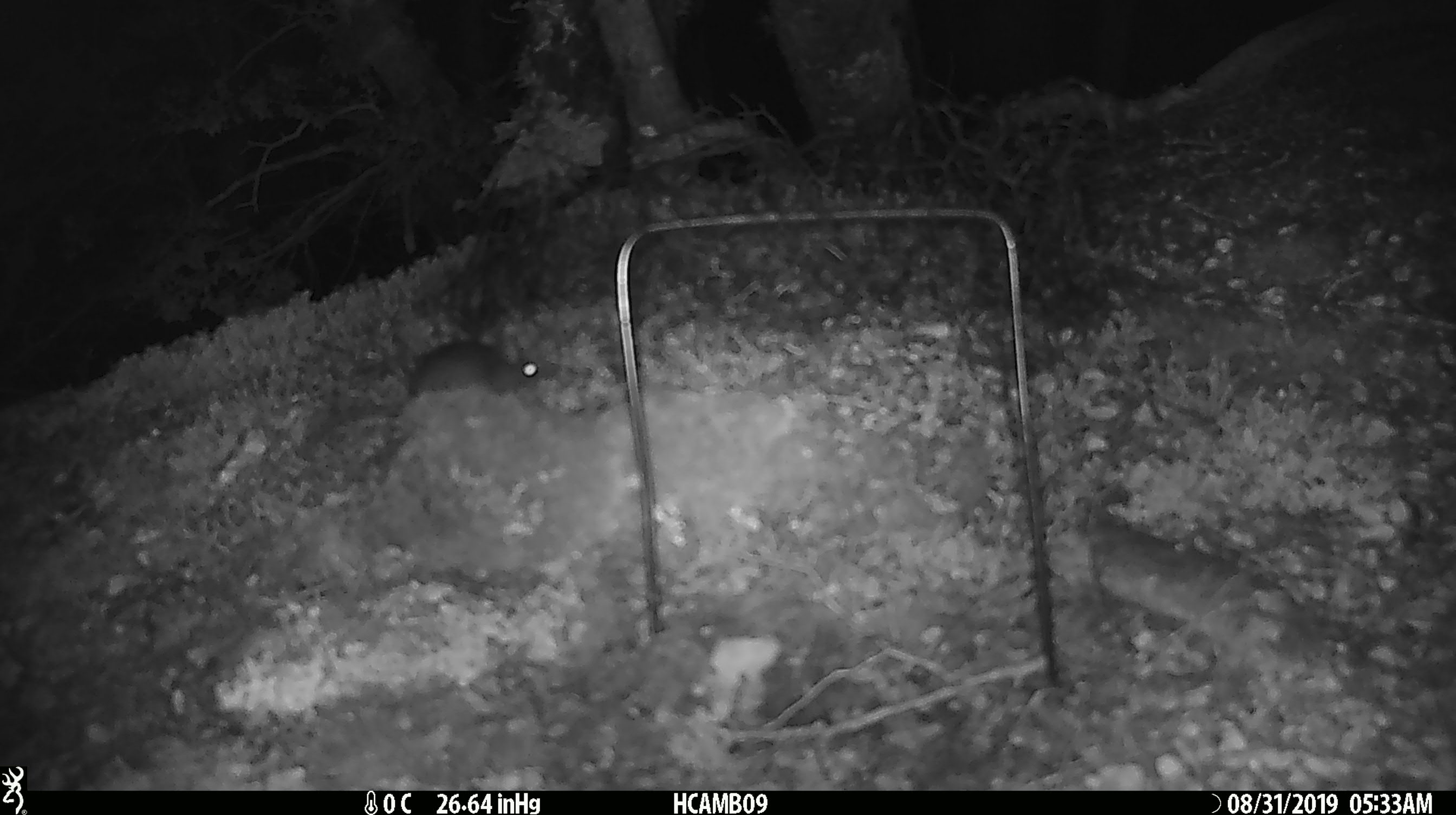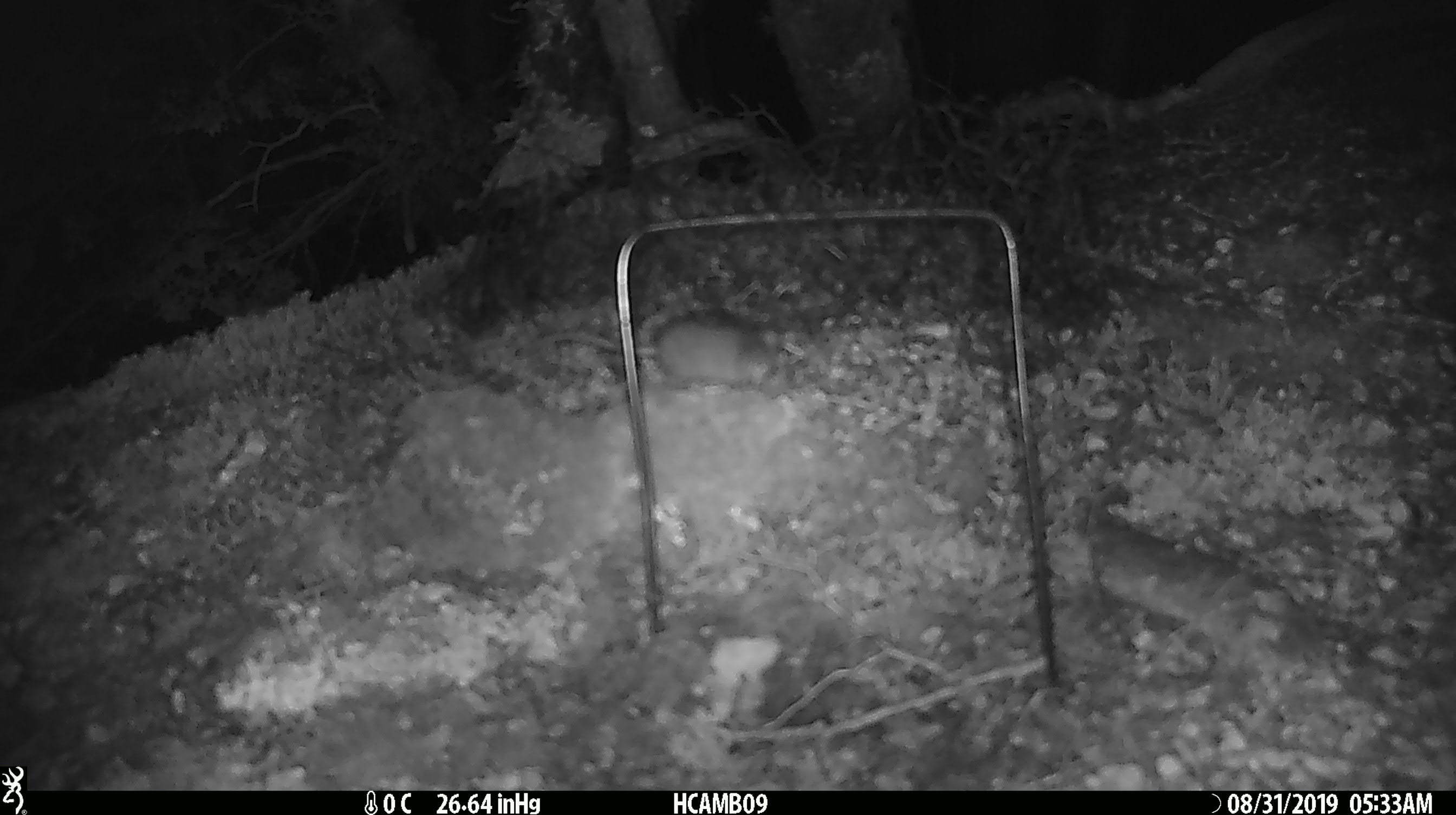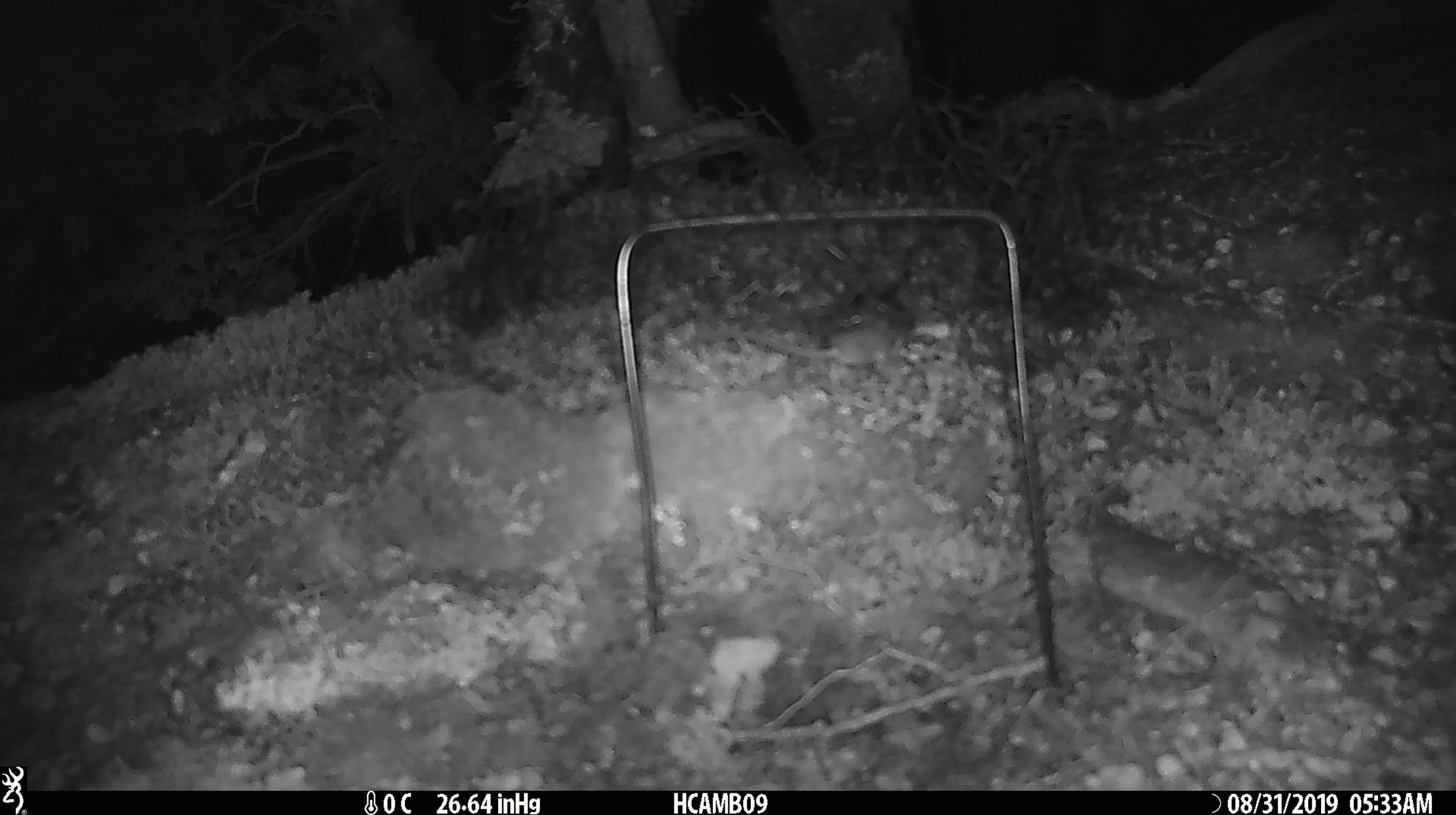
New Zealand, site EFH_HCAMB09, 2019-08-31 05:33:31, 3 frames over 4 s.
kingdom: Animalia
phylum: Chordata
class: Mammalia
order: Rodentia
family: Muridae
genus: Mus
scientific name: Mus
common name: mouse